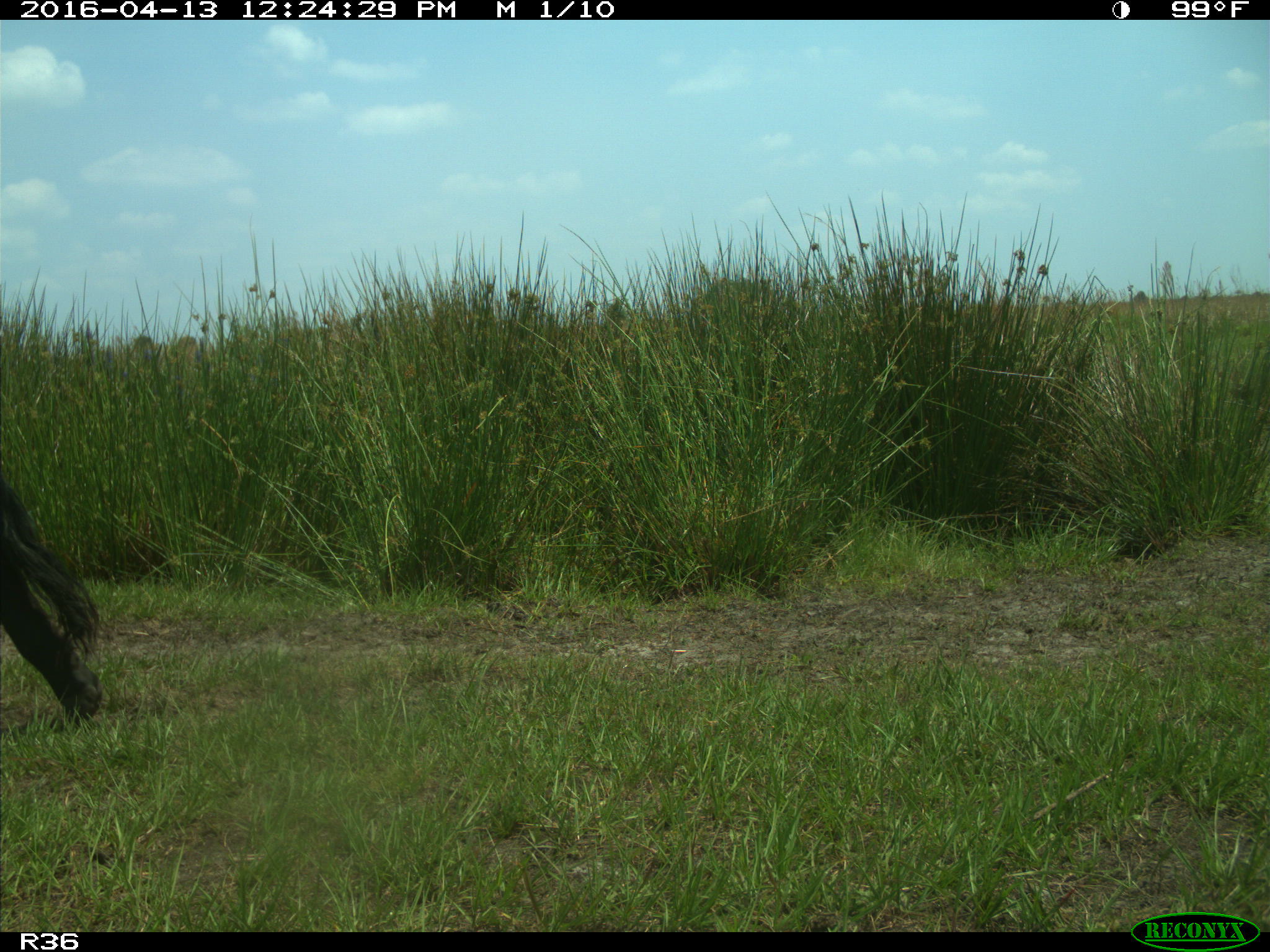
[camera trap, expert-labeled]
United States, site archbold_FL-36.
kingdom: Animalia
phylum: Chordata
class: Mammalia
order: Artiodactyla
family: Bovidae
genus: Bos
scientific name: Bos taurus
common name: domestic cow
Bos taurus (domestic cow).